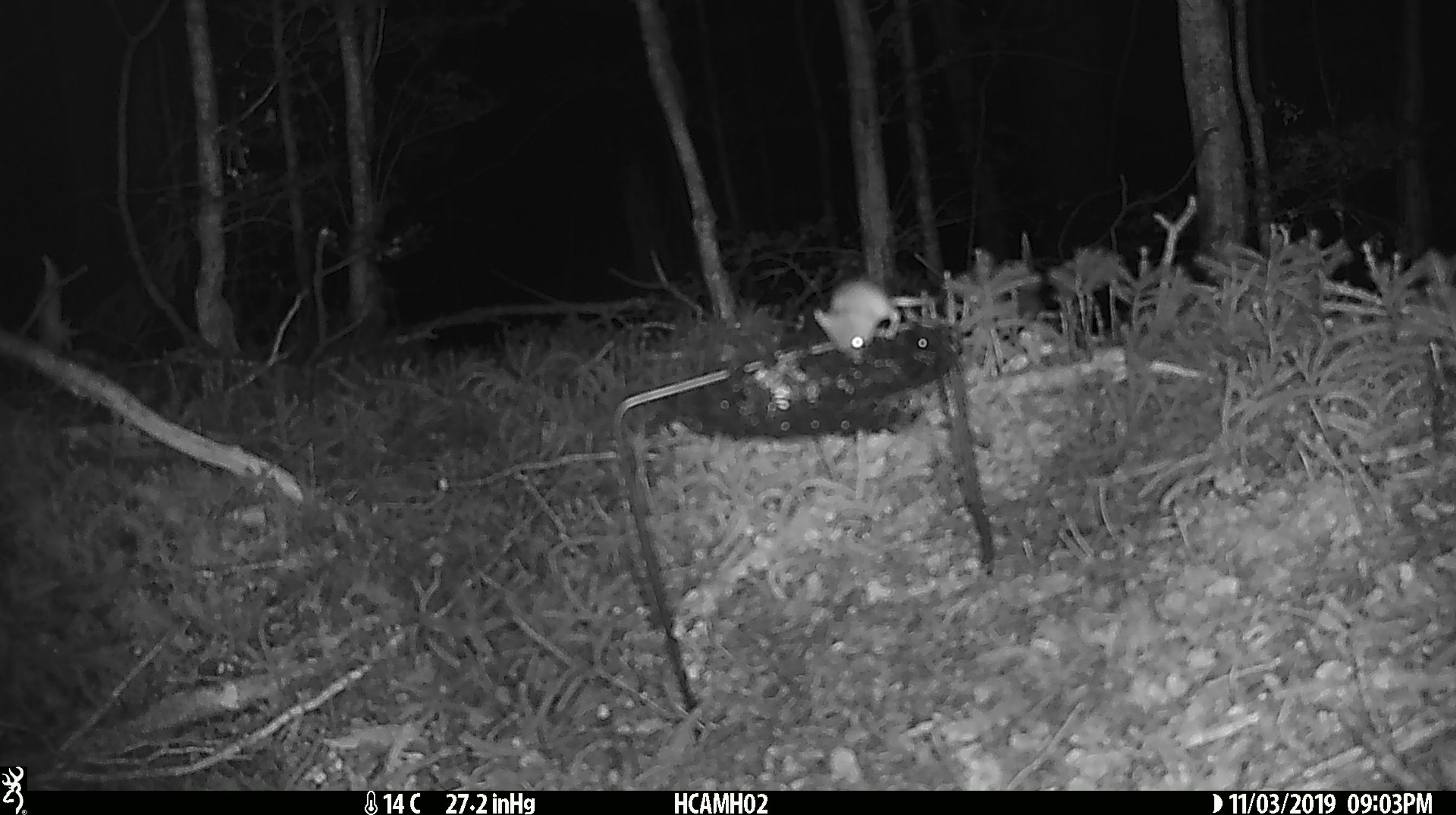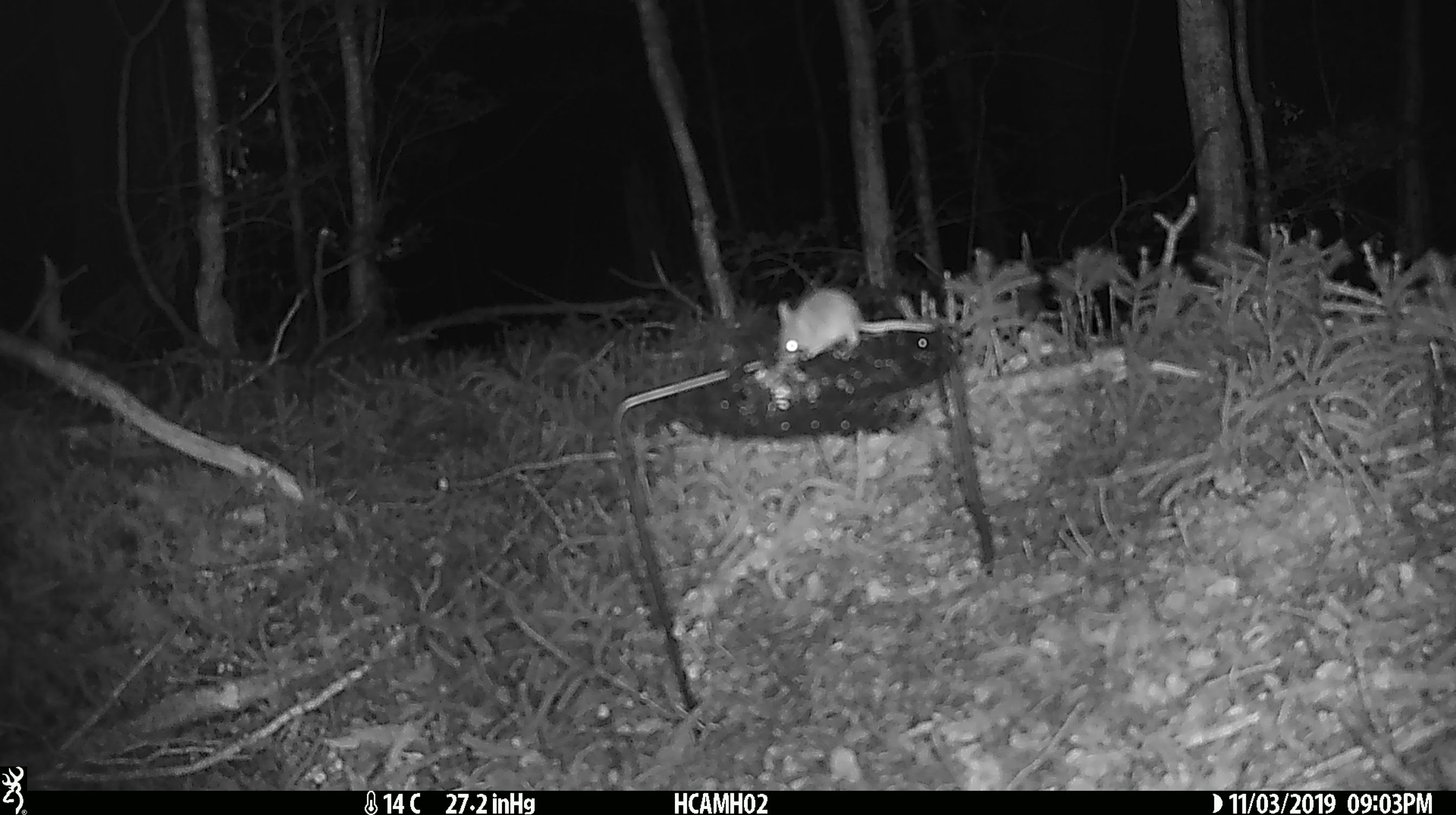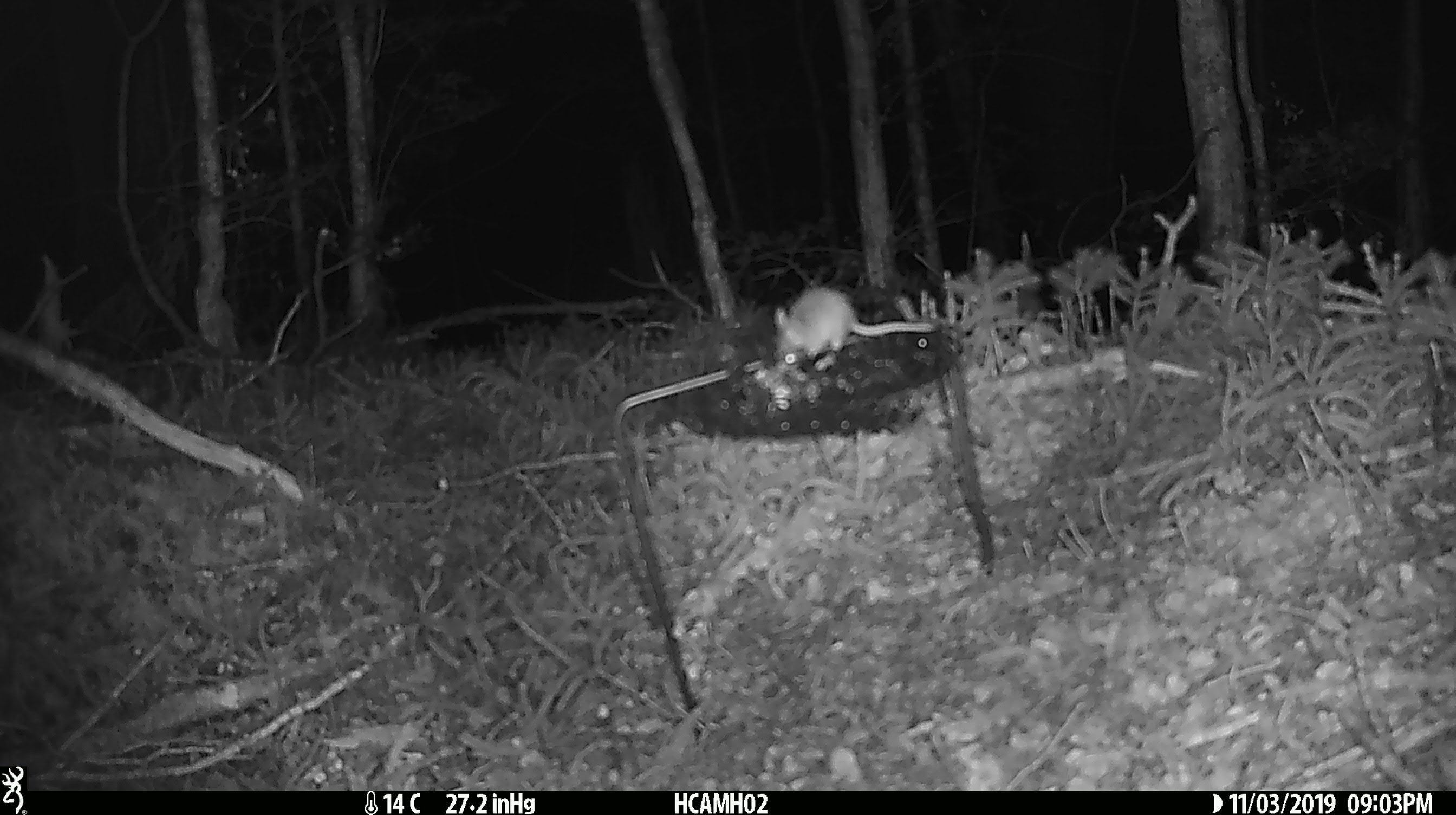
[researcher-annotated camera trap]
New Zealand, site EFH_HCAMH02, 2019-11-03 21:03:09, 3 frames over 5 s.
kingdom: Animalia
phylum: Chordata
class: Mammalia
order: Rodentia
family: Muridae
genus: Mus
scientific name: Mus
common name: mouse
Mouse (Mus).